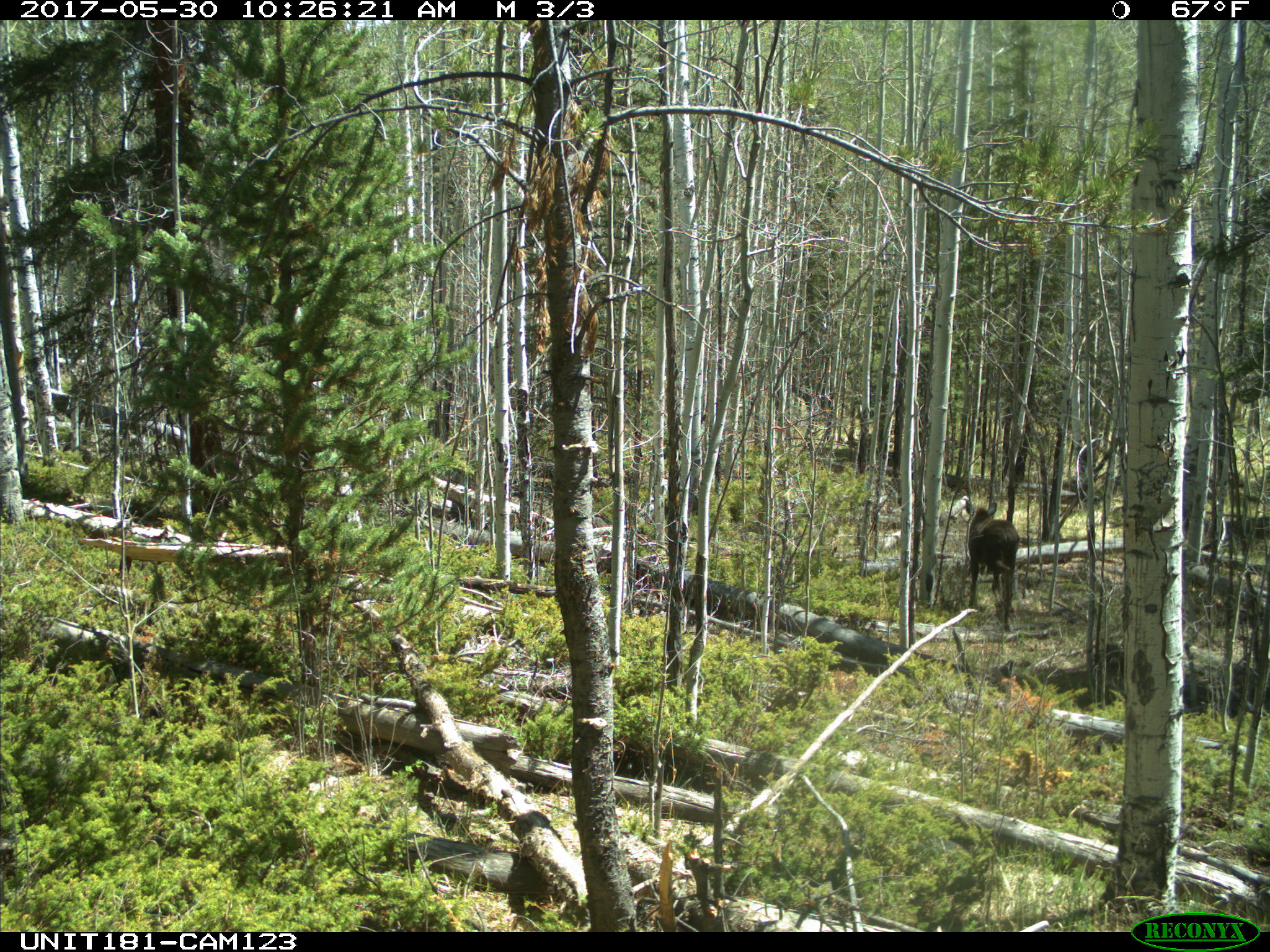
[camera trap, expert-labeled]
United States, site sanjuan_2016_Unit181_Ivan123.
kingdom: Animalia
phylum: Chordata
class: Mammalia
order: Artiodactyla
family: Cervidae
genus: Alces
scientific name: Alces alces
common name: moose